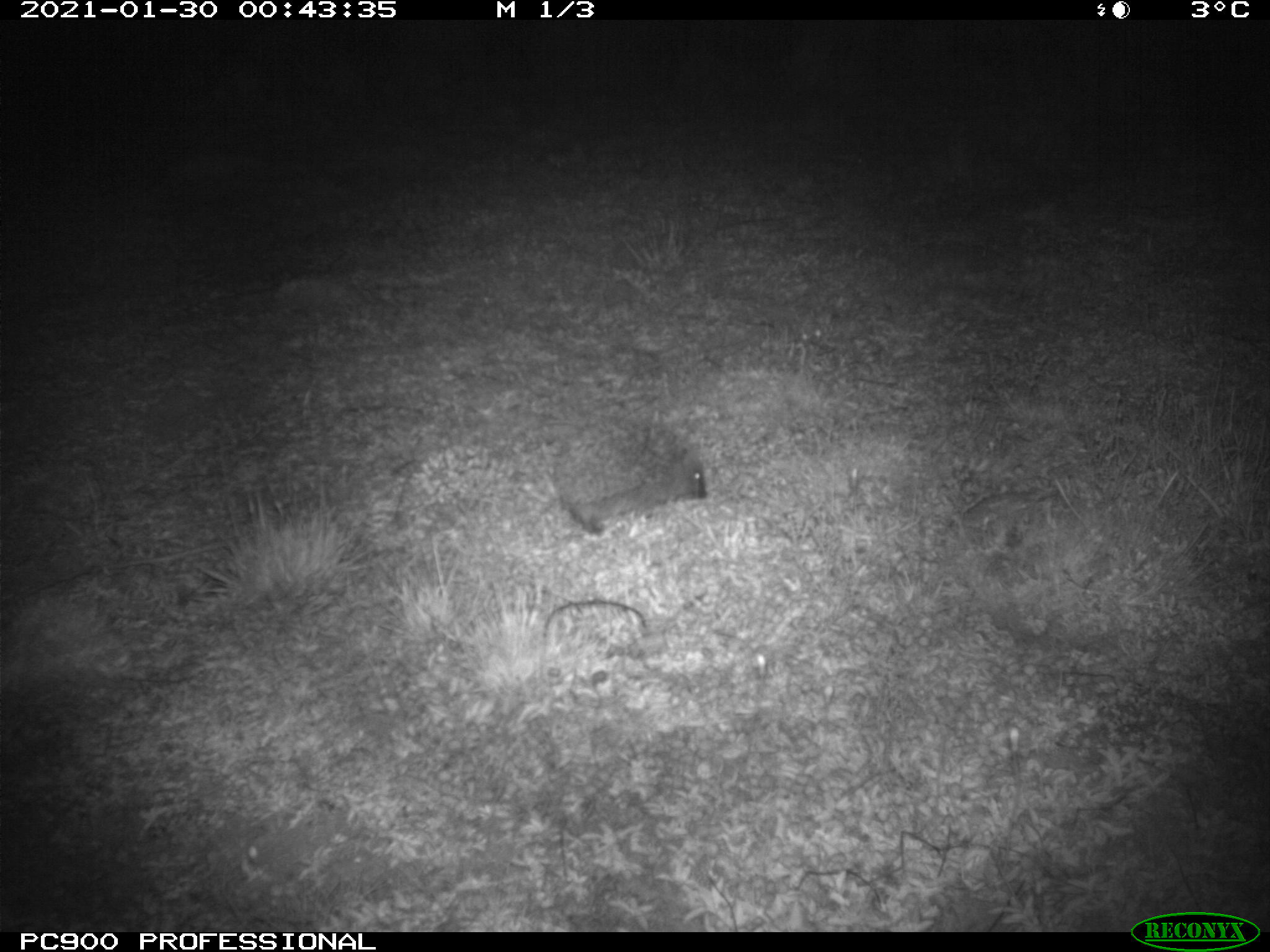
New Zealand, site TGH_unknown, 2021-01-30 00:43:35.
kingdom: Animalia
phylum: Chordata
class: Mammalia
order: Eulipotyphla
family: Erinaceidae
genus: Erinaceus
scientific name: Erinaceus europaeus europaeus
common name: european hedgehog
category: hedgehog